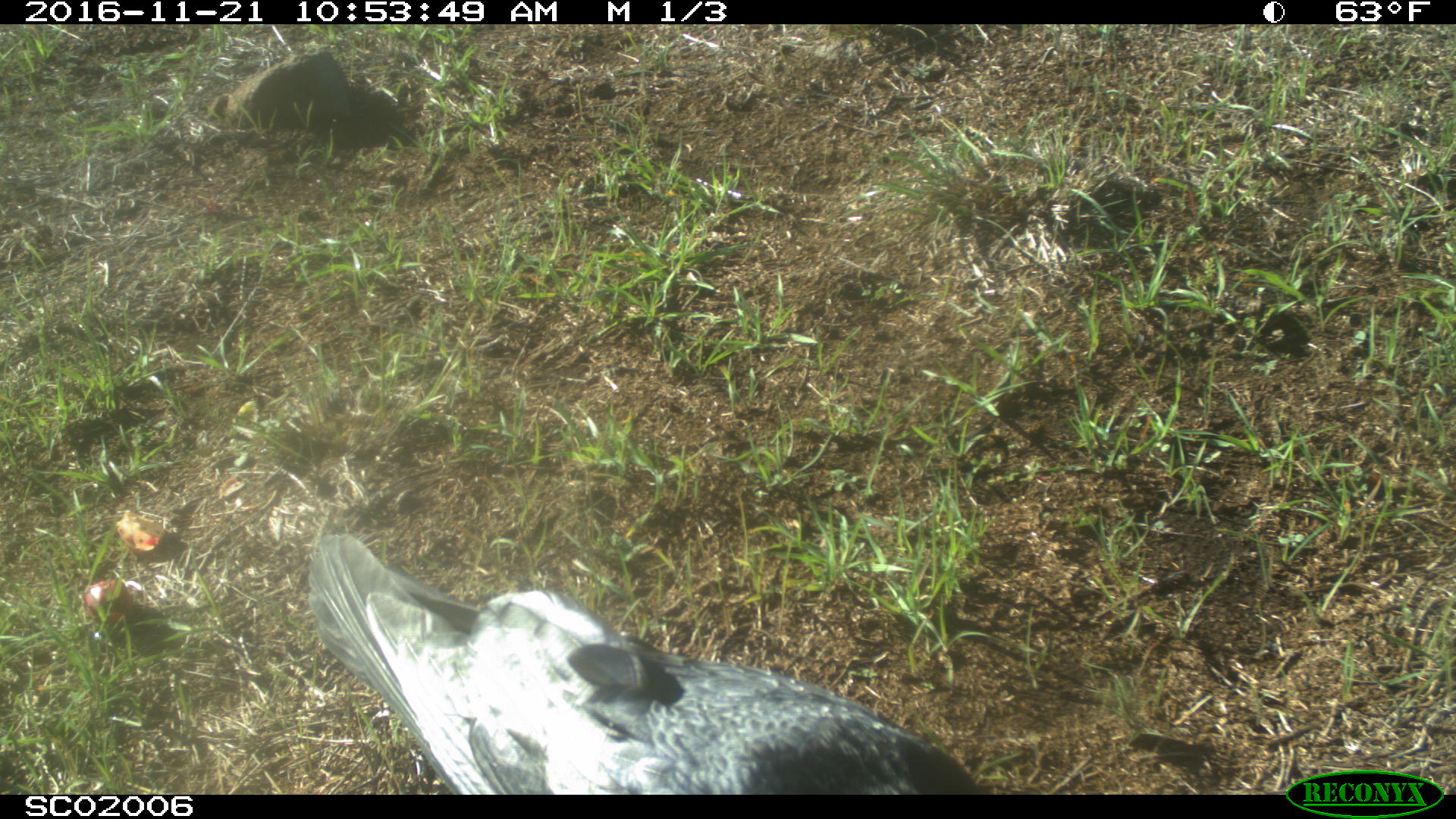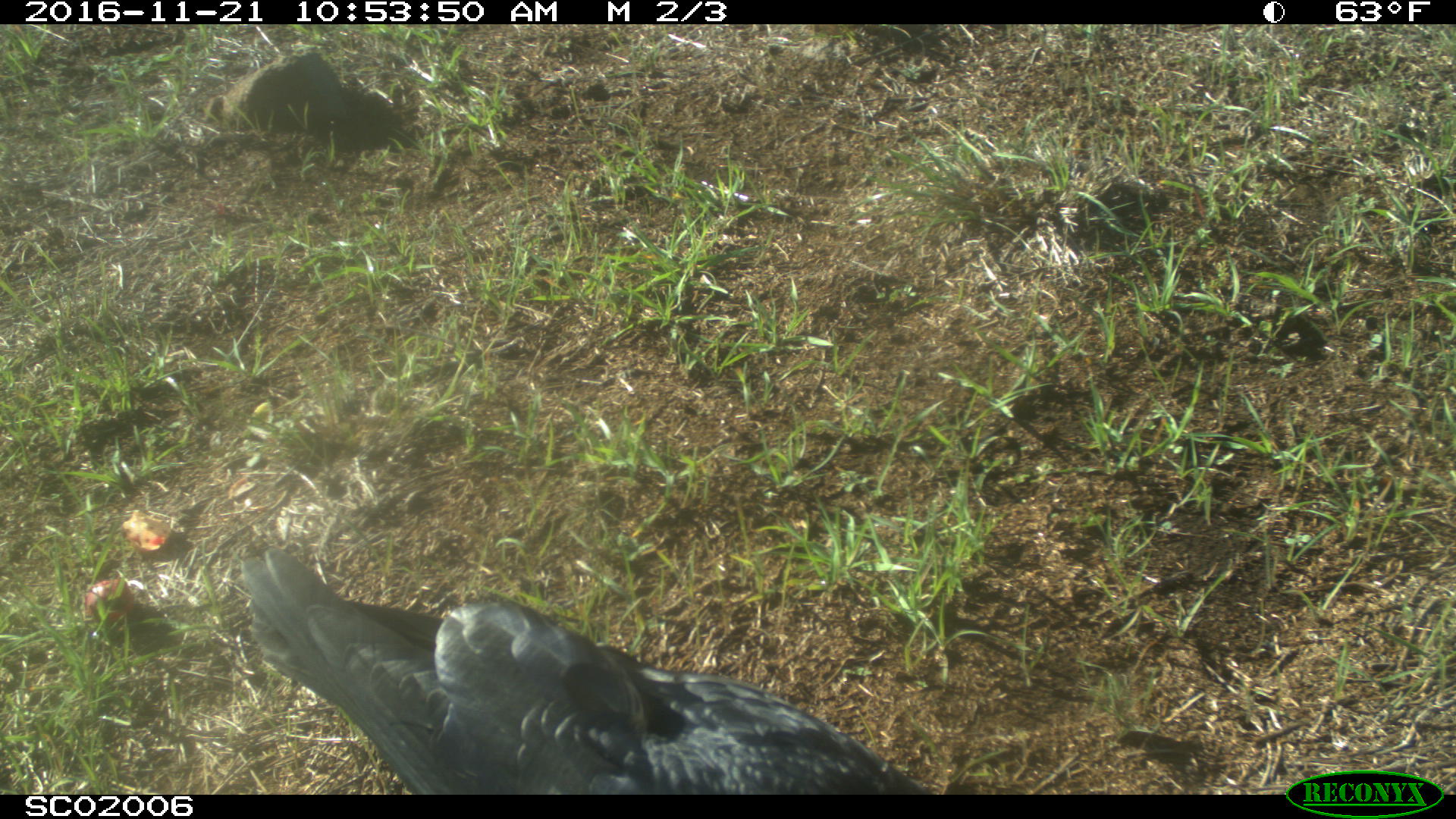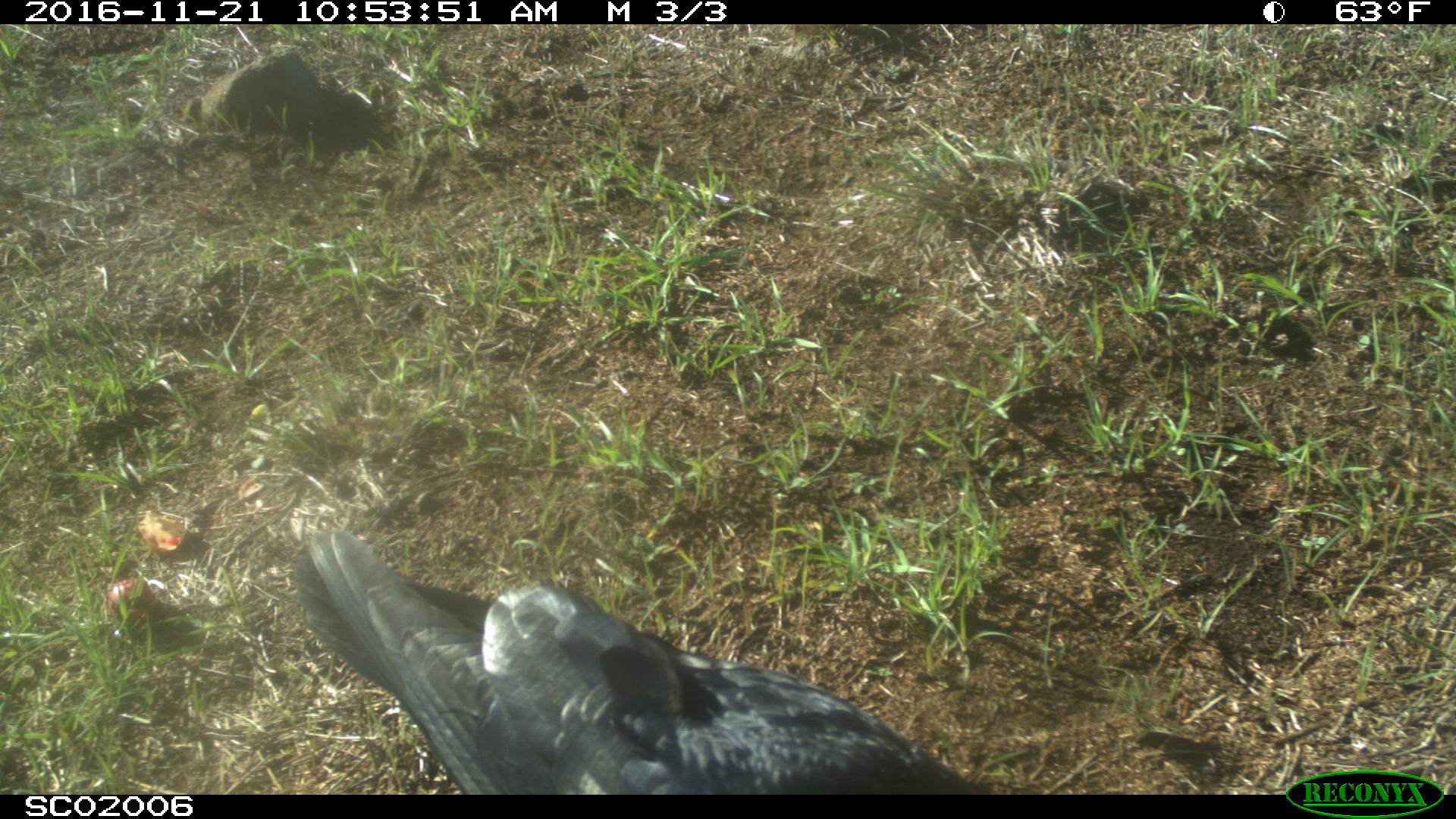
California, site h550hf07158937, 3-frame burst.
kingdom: Animalia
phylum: Chordata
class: Aves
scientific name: Aves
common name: bird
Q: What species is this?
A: Bird (Aves).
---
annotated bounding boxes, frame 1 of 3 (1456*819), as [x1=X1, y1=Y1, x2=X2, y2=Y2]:
bird: [x1=307, y1=532, x2=993, y2=795]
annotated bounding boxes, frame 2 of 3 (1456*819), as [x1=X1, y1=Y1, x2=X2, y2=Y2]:
bird: [x1=241, y1=548, x2=930, y2=793]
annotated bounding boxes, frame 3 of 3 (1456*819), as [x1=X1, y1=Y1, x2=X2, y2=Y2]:
bird: [x1=292, y1=528, x2=984, y2=791]